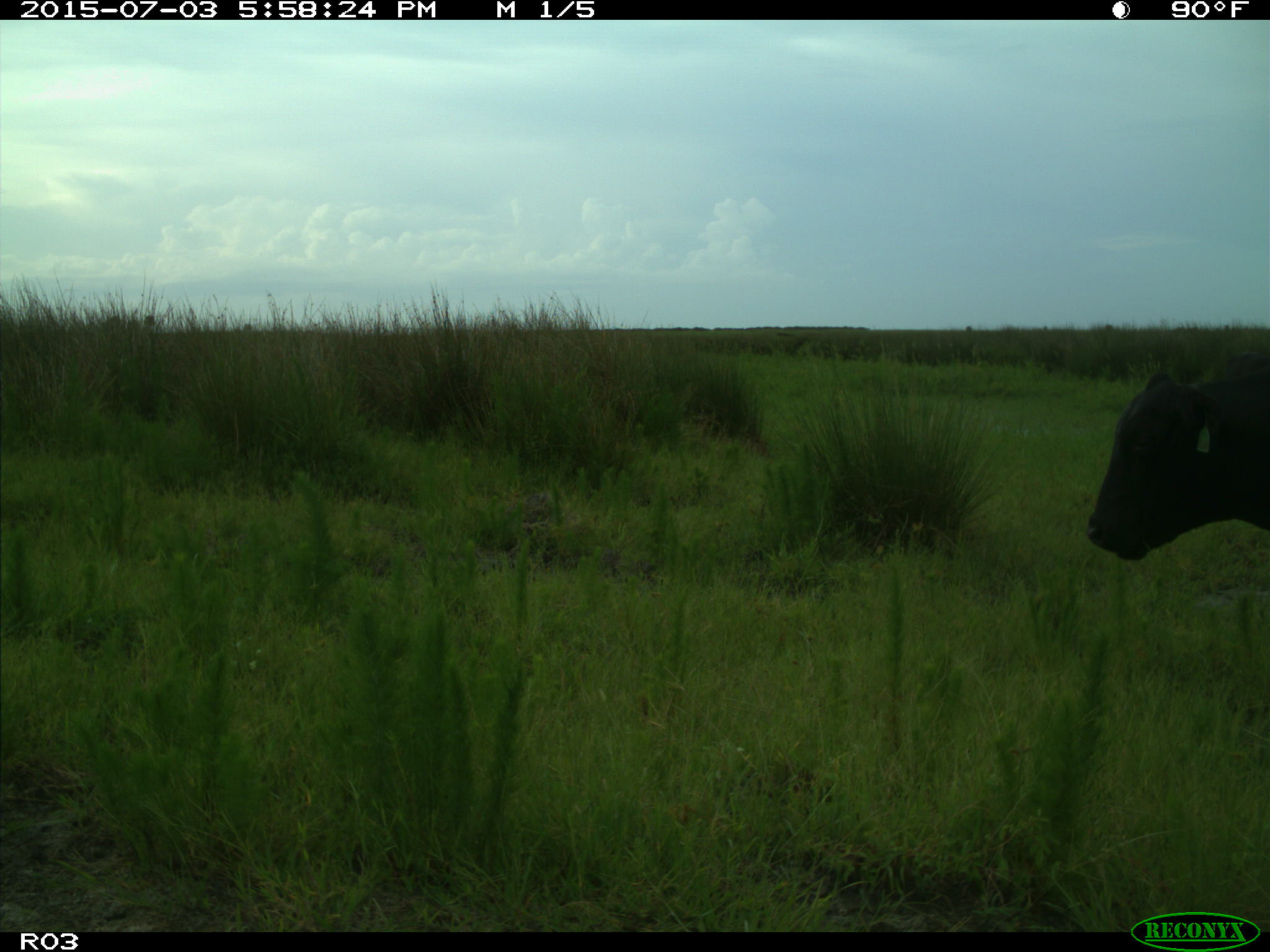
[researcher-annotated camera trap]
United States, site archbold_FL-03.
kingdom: Animalia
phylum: Chordata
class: Mammalia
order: Artiodactyla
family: Bovidae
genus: Bos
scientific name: Bos taurus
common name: domestic cow